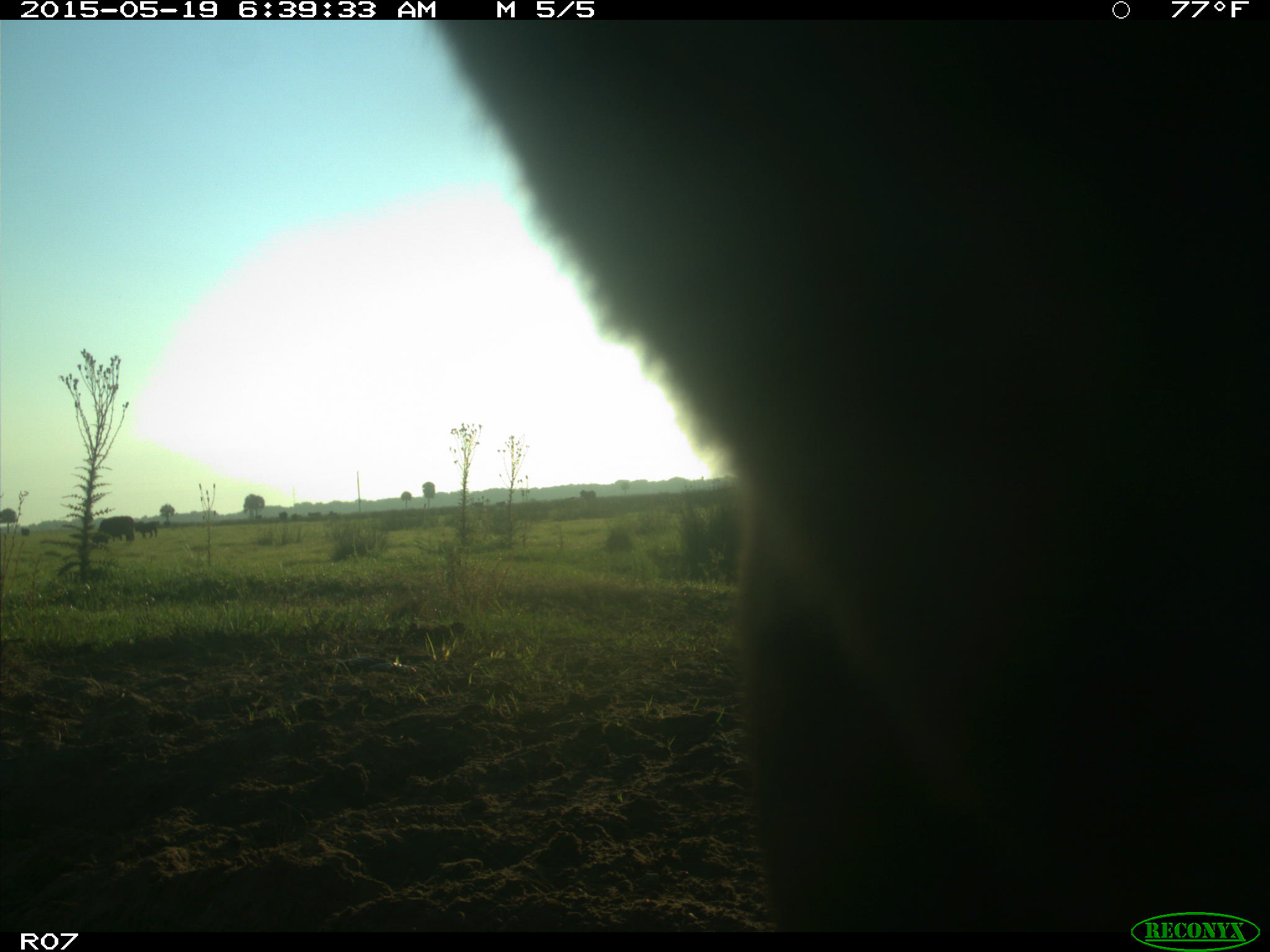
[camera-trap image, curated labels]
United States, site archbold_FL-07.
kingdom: Animalia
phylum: Chordata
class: Mammalia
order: Artiodactyla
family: Bovidae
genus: Bos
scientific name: Bos taurus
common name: domestic cow